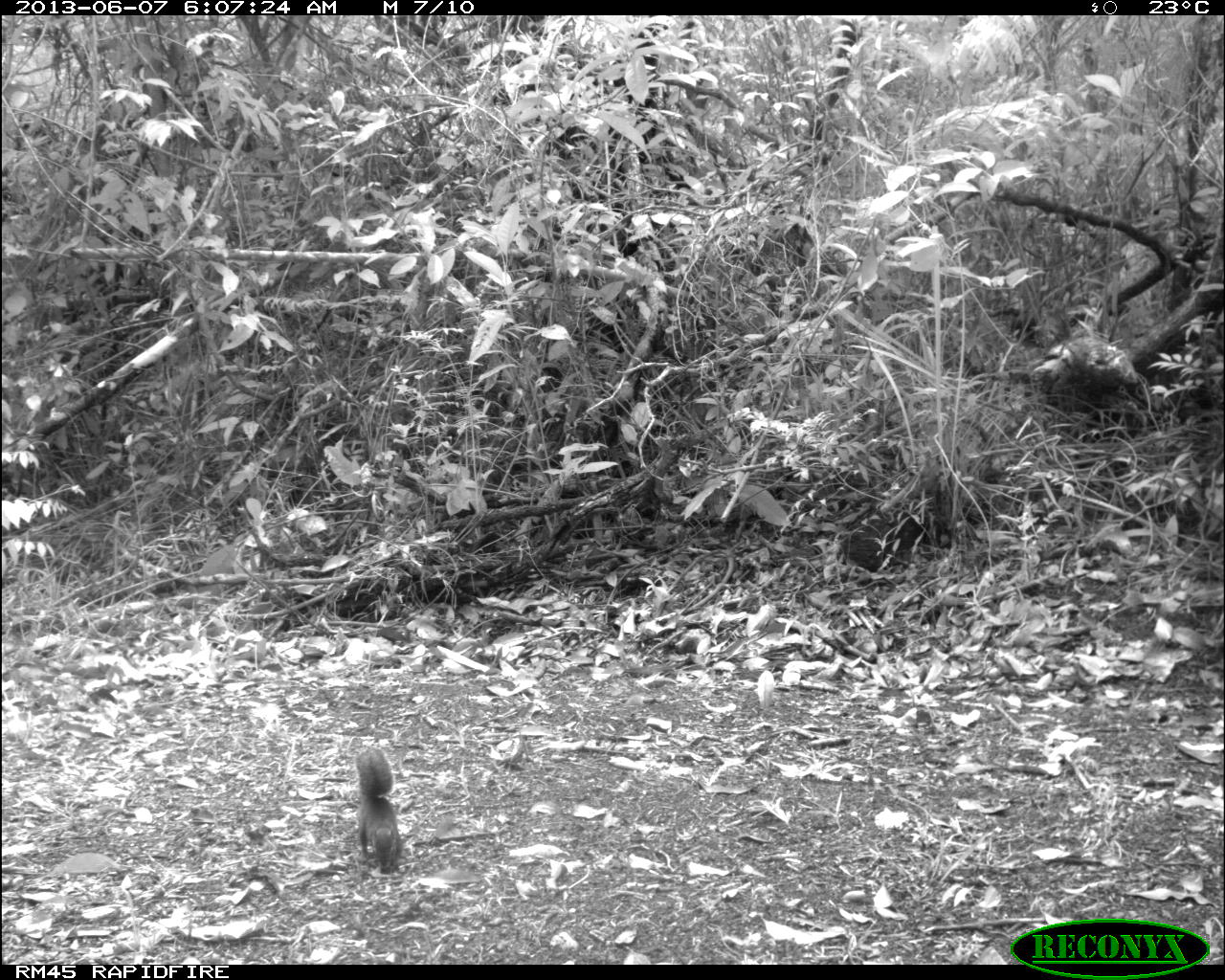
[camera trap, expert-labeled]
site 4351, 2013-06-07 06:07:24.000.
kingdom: Animalia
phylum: Chordata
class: Mammalia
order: Rodentia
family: Sciuridae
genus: Sciurus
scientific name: Sciurus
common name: squirrel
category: sciurus sp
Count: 1.